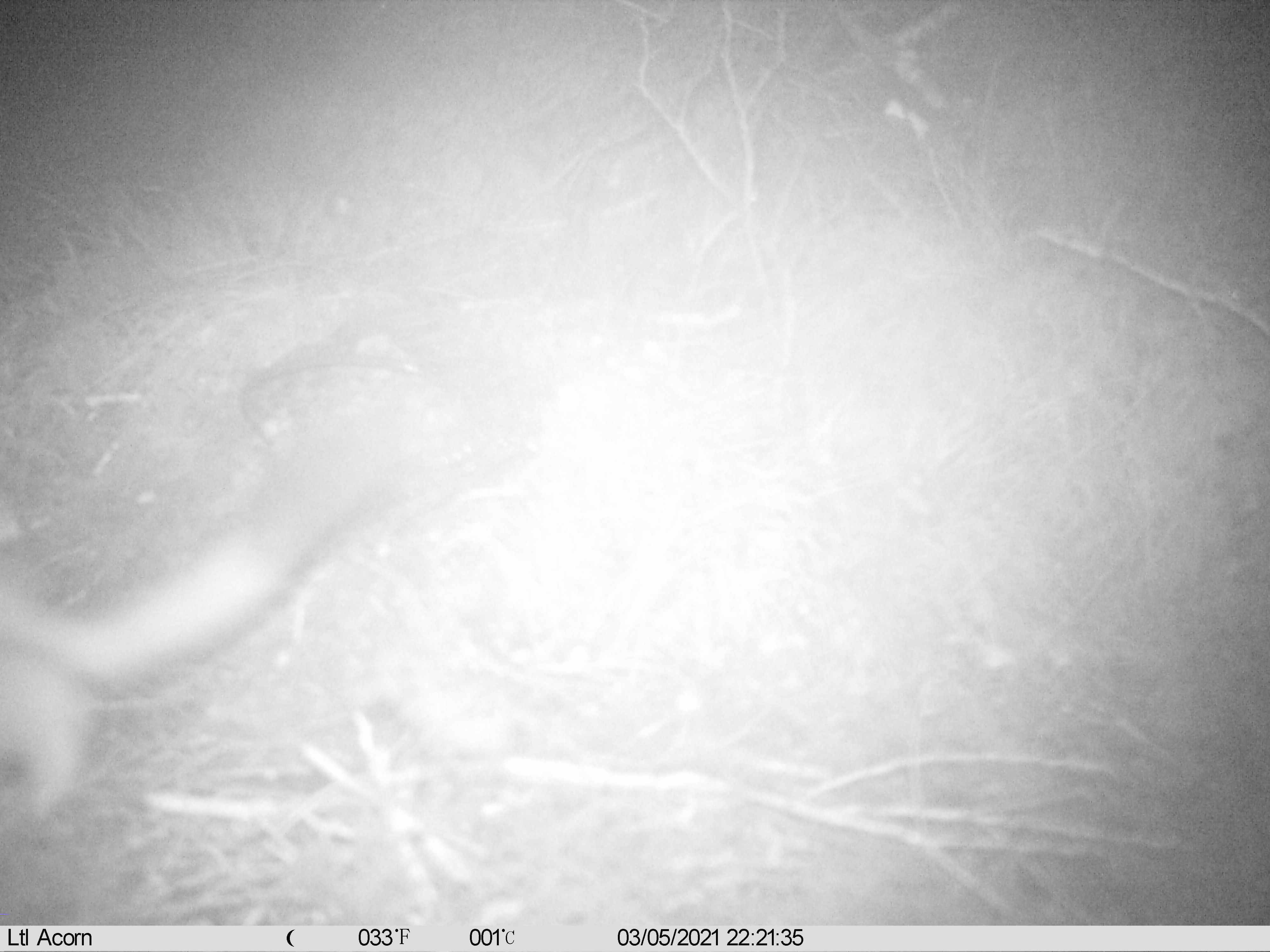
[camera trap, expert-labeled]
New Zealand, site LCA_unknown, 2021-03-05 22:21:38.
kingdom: Animalia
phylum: Chordata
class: Mammalia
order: Carnivora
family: Mustelidae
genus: Mustela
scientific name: Mustela erminea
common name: stoat